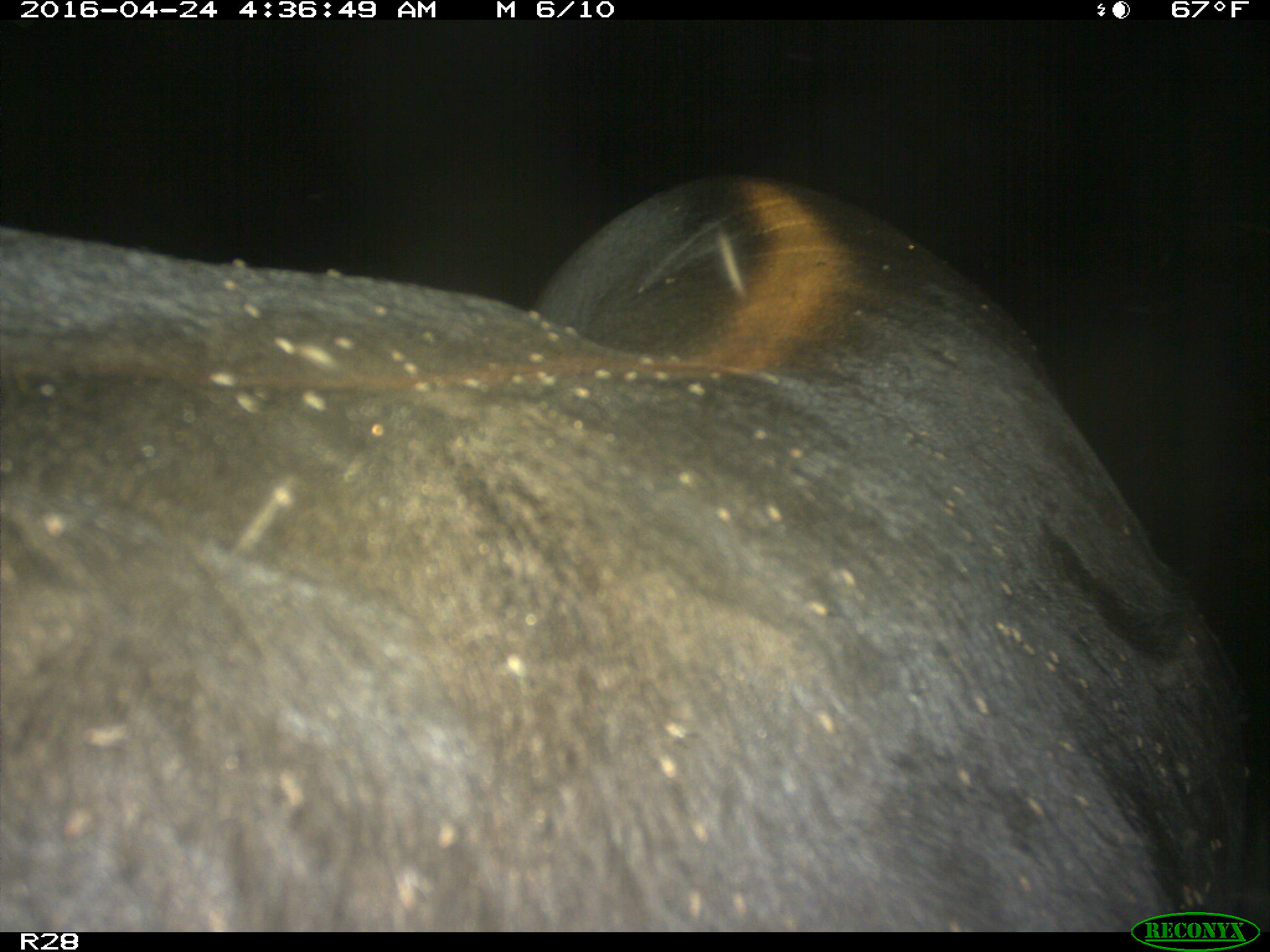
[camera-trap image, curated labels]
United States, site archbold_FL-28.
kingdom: Animalia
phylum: Chordata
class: Mammalia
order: Artiodactyla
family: Suidae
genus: Sus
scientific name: Sus scrofa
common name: wild boar